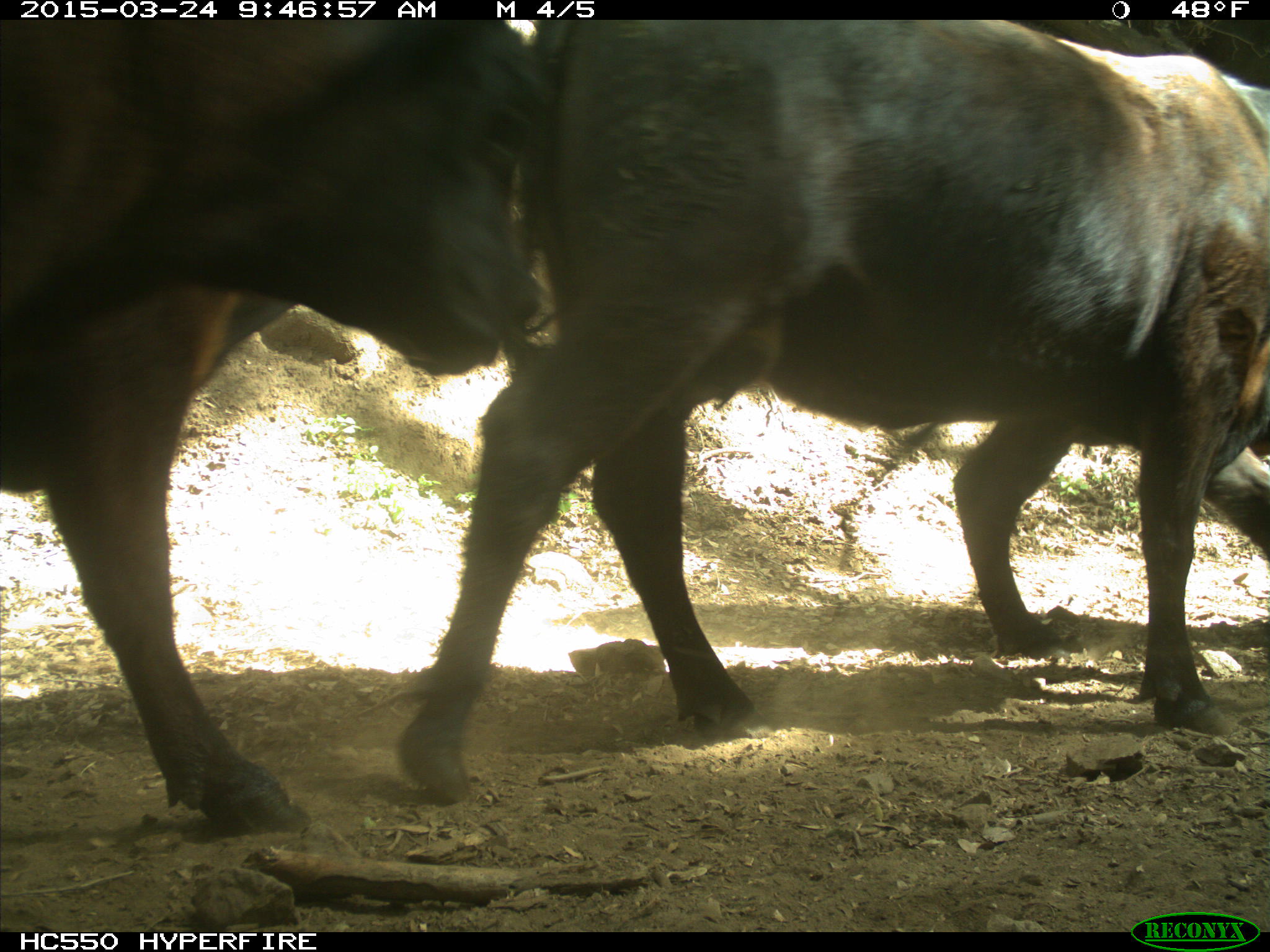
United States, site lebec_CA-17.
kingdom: Animalia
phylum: Chordata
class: Mammalia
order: Artiodactyla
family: Bovidae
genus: Bos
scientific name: Bos taurus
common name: domestic cow